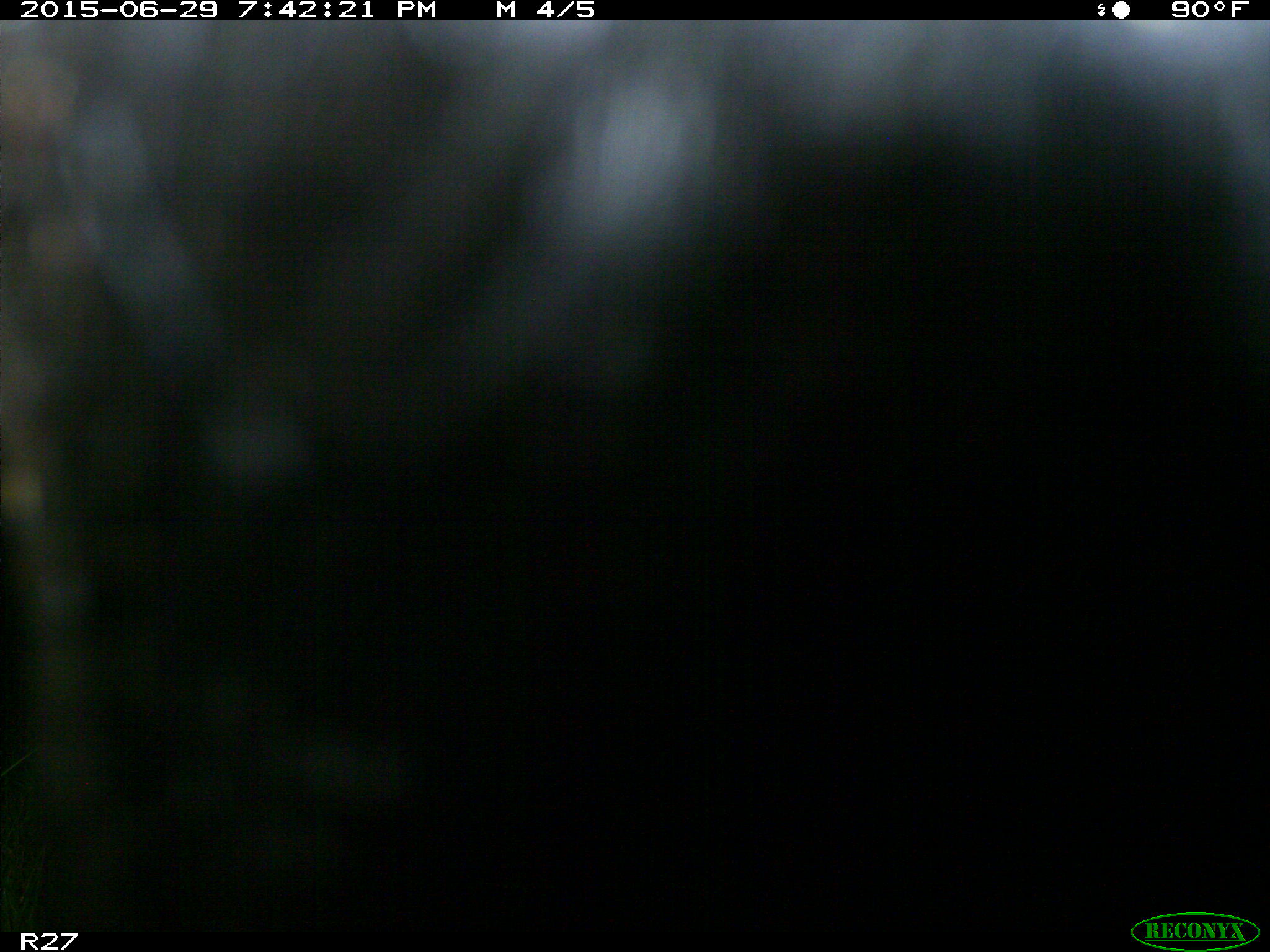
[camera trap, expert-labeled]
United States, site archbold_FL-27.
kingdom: Animalia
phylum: Chordata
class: Mammalia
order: Artiodactyla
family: Bovidae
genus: Bos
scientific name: Bos taurus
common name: domestic cow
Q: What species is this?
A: Bos taurus (domestic cow).